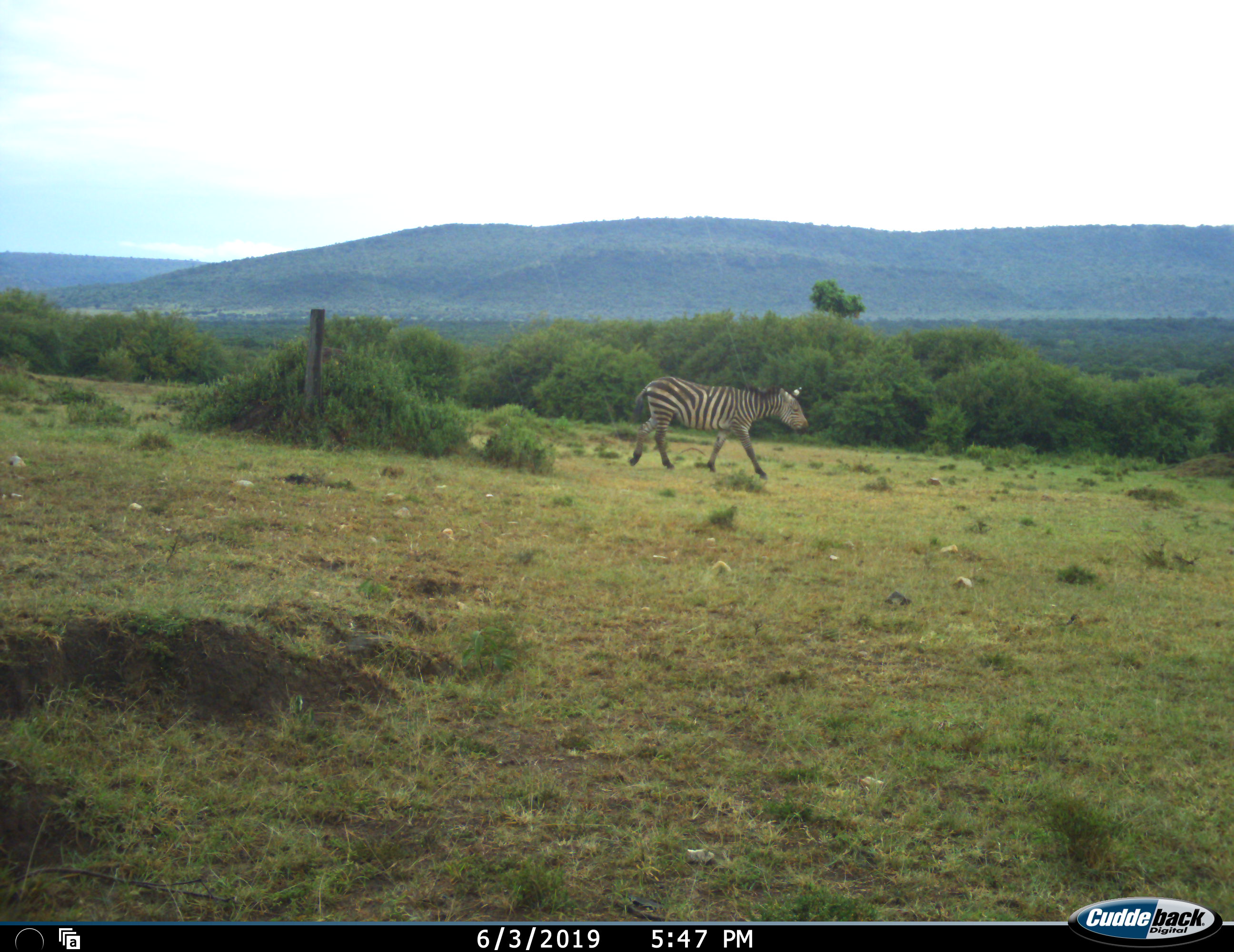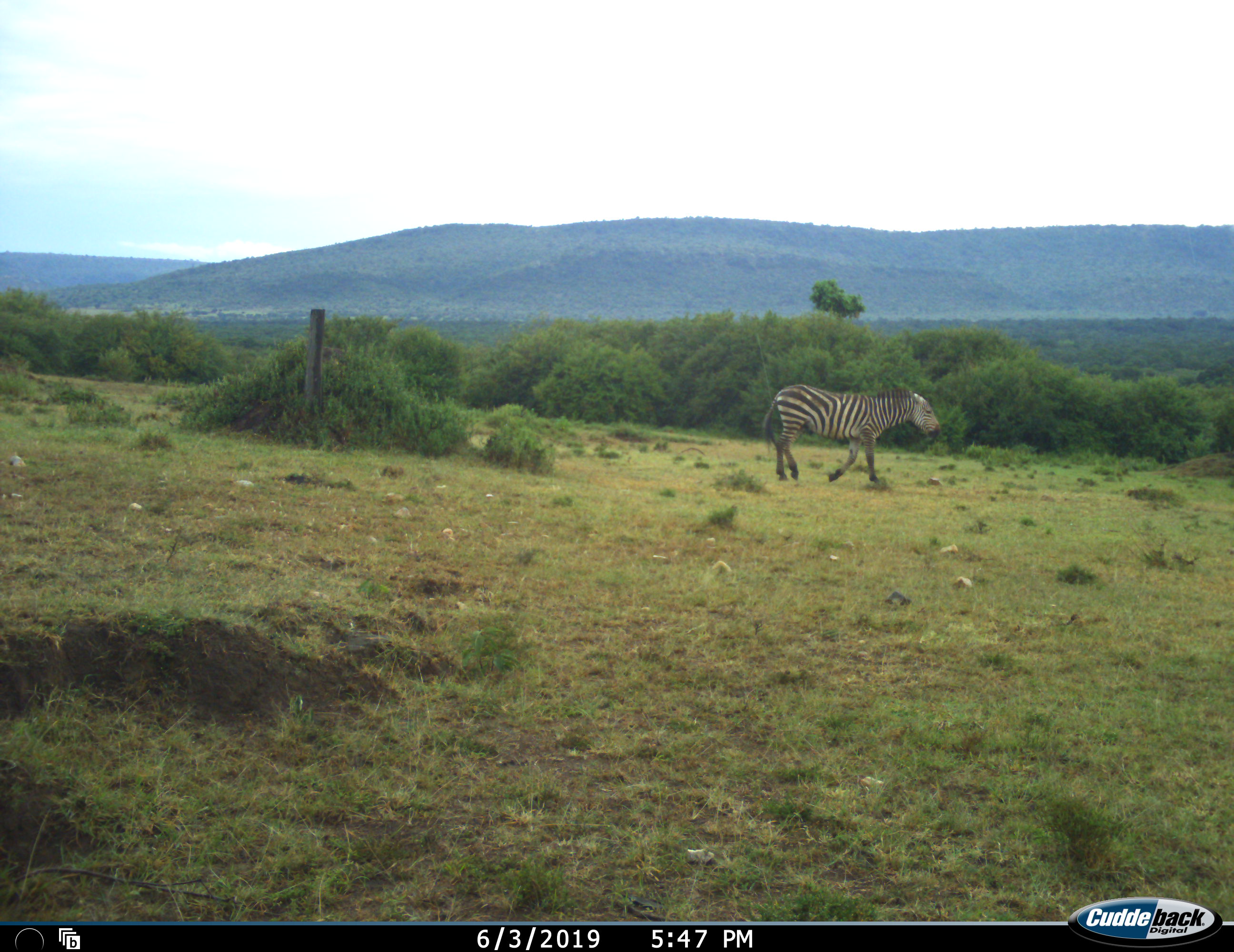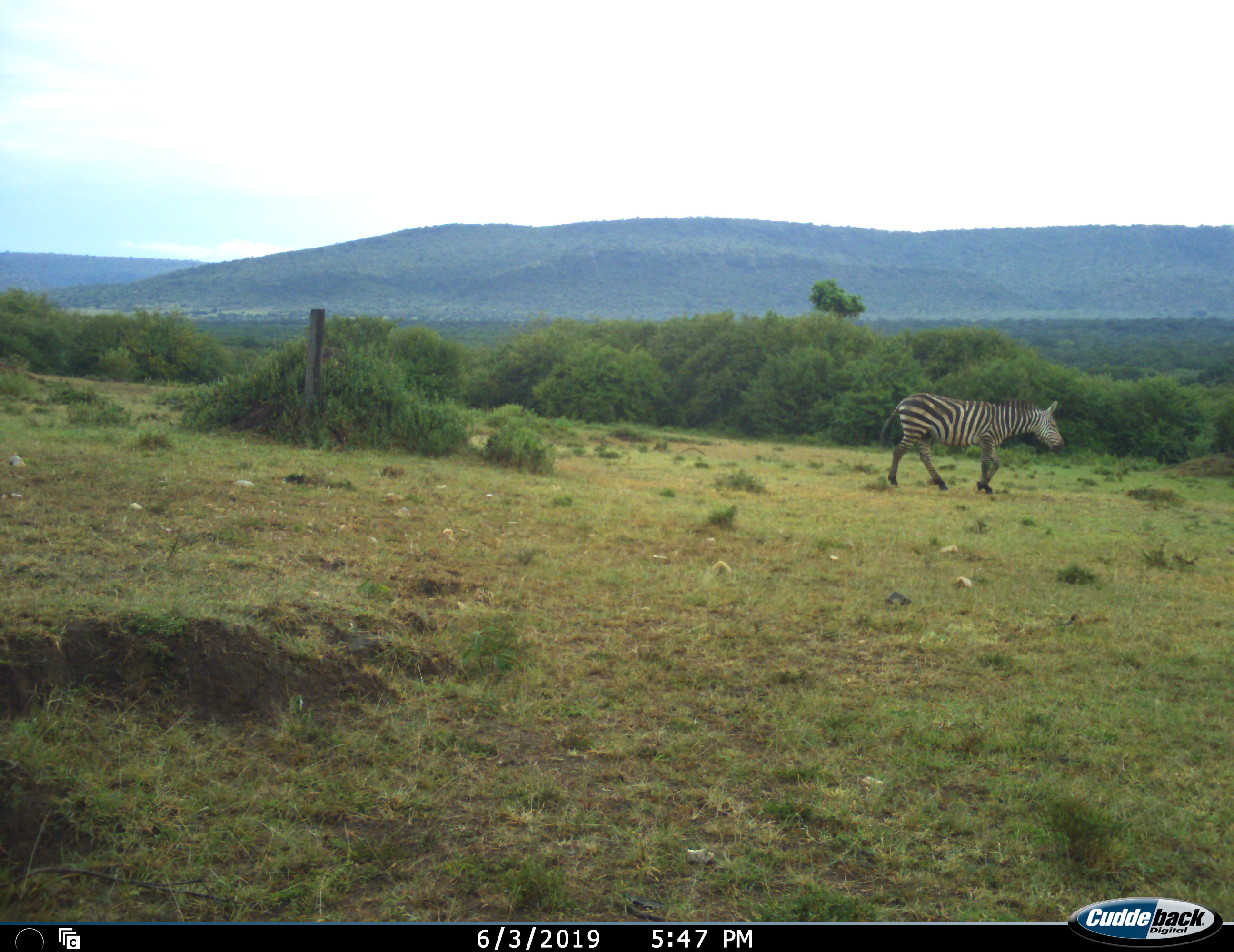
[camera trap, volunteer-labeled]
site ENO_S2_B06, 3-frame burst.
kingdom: Animalia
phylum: Chordata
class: Mammalia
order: Perissodactyla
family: Equidae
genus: Equus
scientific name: Equus quagga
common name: plains zebra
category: zebraplains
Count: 1.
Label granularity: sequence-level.